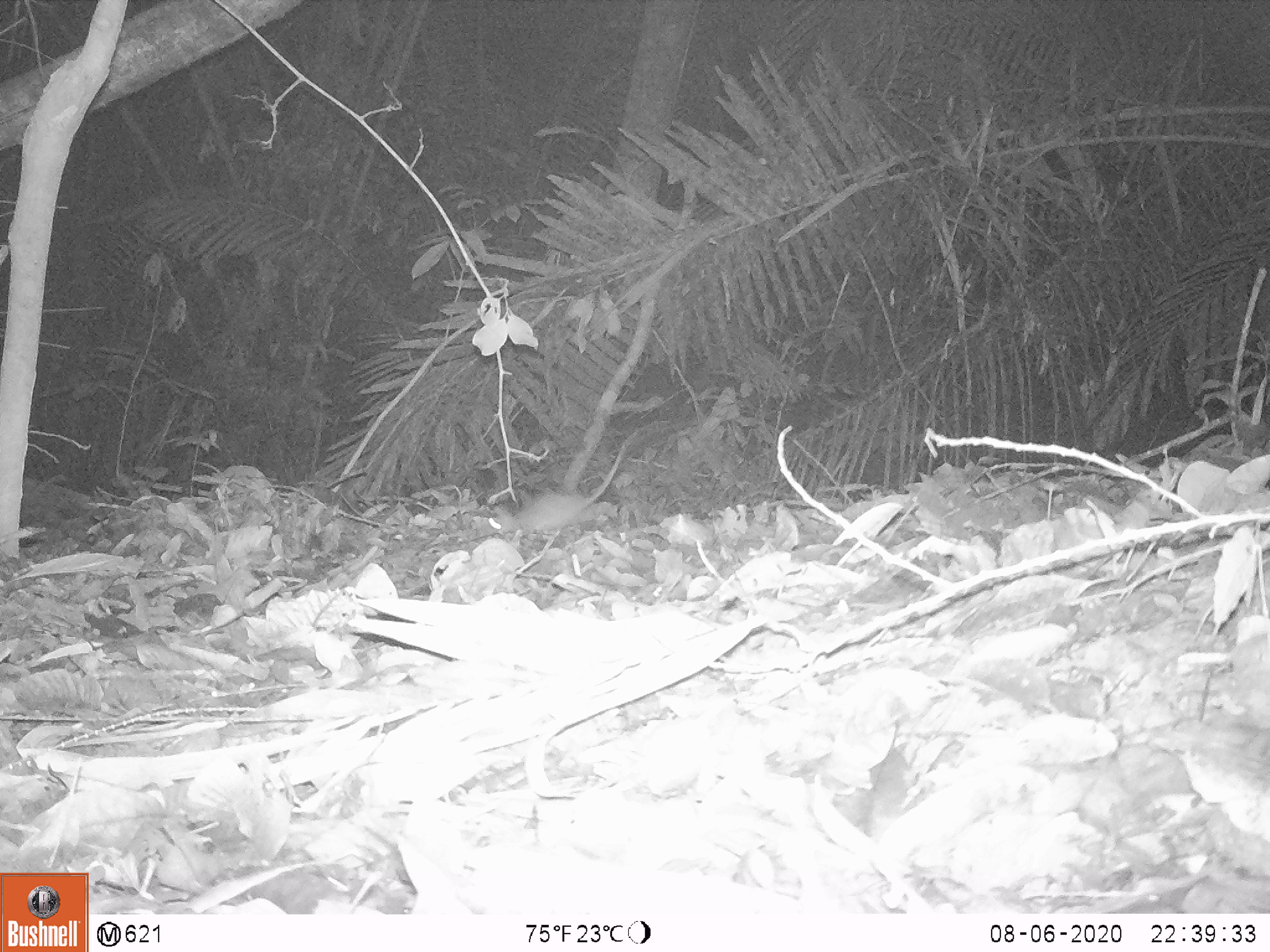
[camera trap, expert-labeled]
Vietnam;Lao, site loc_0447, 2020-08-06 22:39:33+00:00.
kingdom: Animalia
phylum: Chordata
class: Mammalia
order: Rodentia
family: Muridae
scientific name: Muridae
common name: old-world mice and rats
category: unidentified murid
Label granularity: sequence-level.